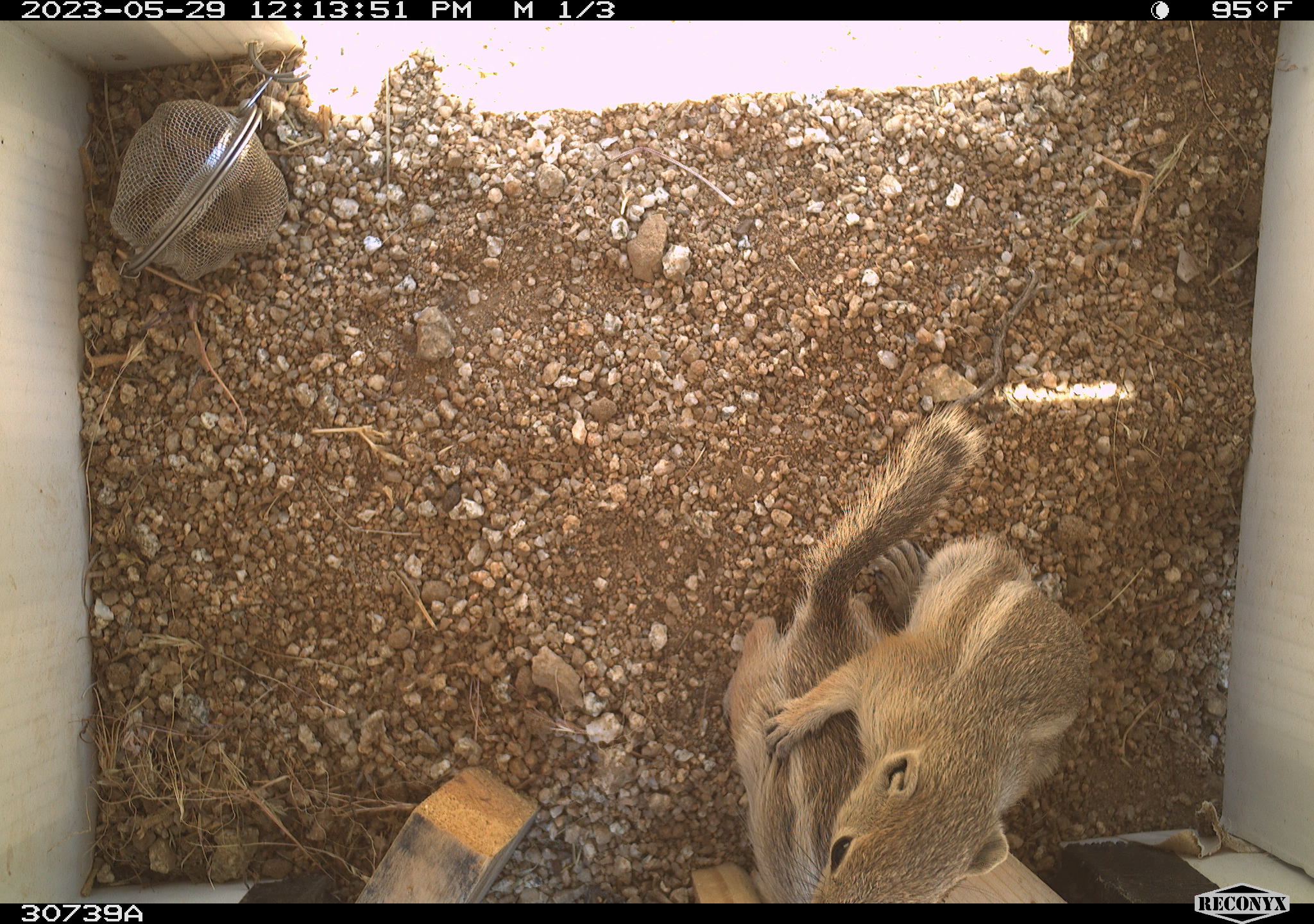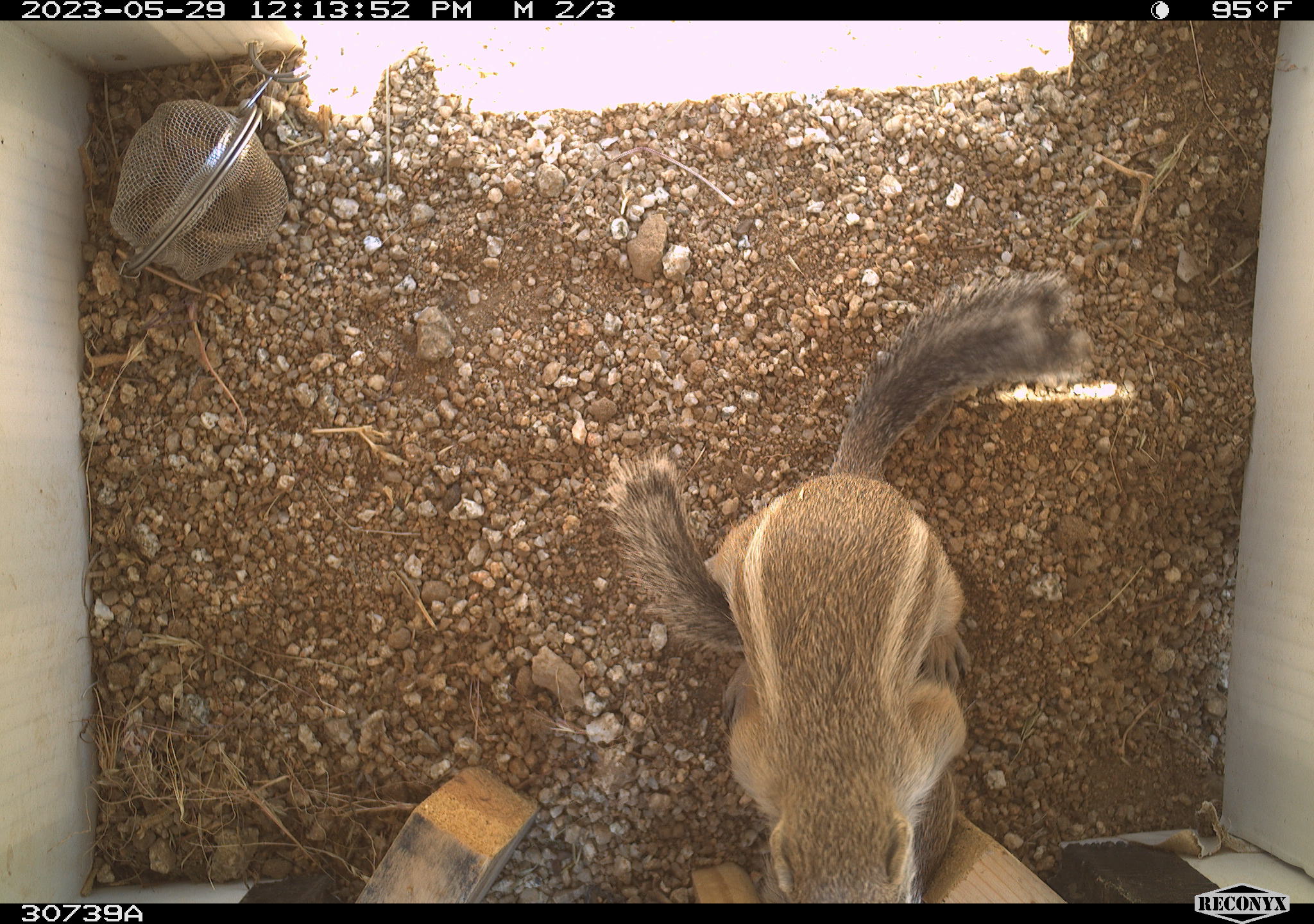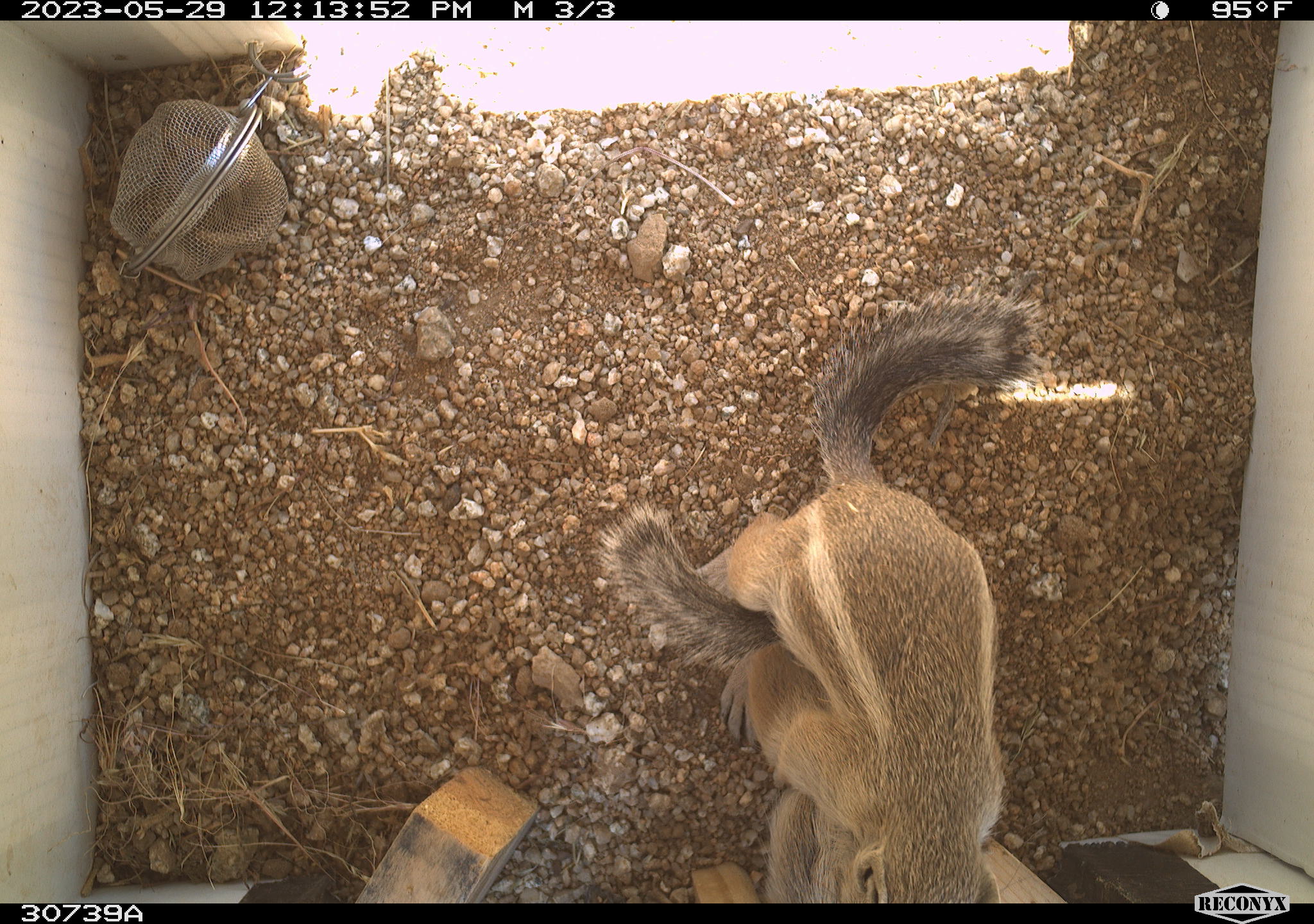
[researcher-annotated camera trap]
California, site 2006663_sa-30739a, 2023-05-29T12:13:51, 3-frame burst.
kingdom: Animalia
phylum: Chordata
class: Mammalia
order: Rodentia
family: Sciuridae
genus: Ammospermophilus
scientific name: Ammospermophilus leucurus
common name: white-tailed antelope squirrel